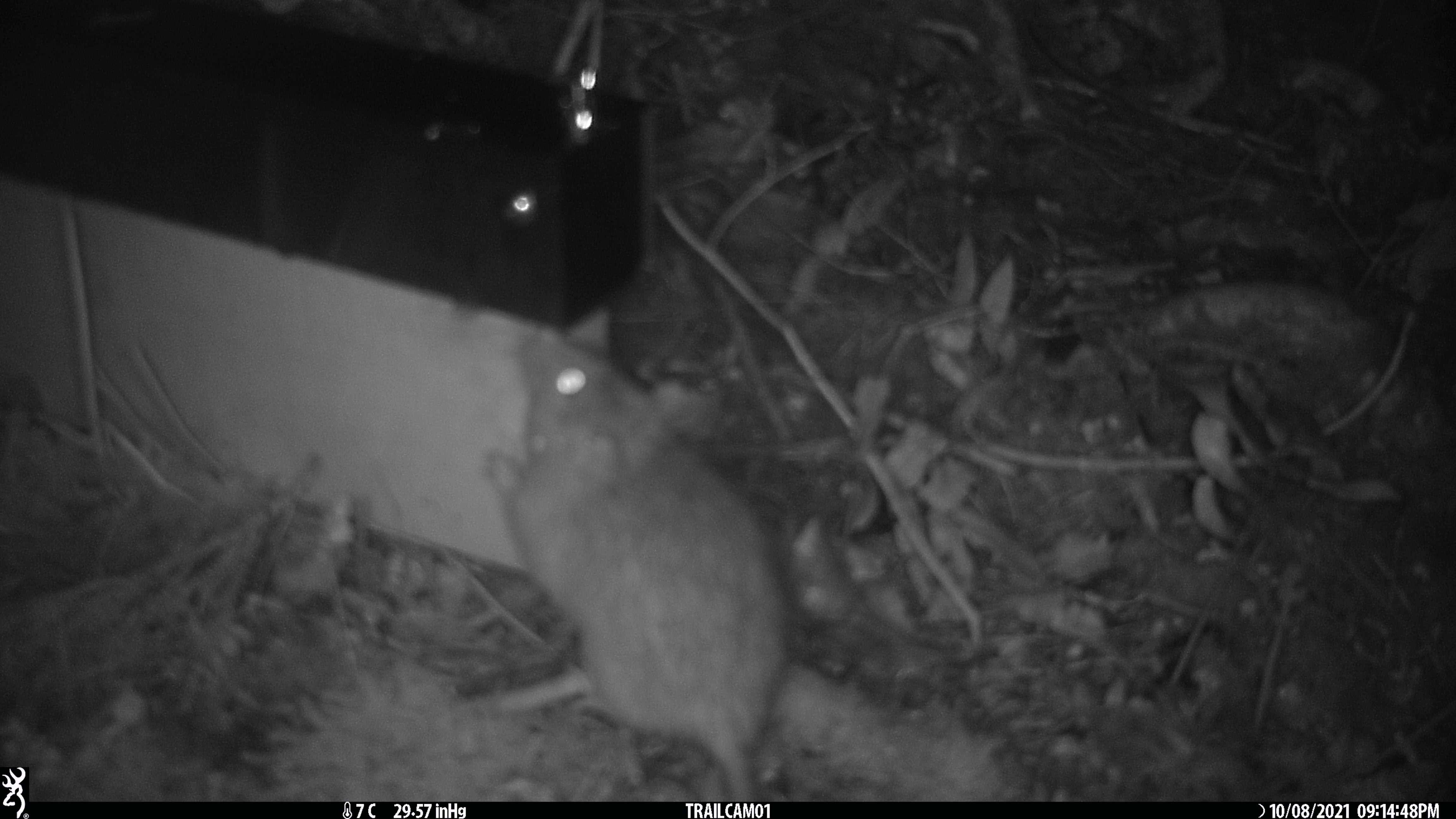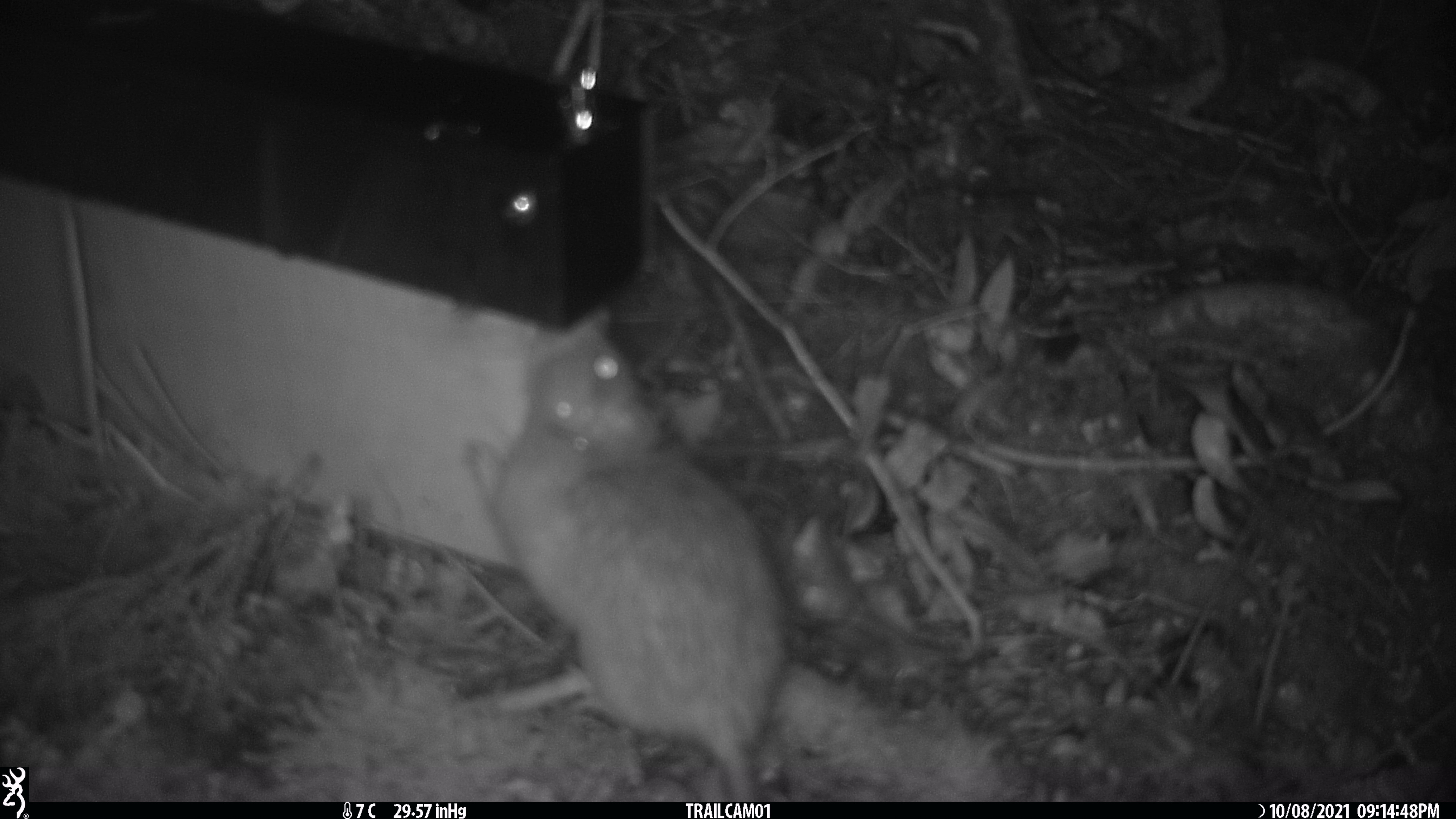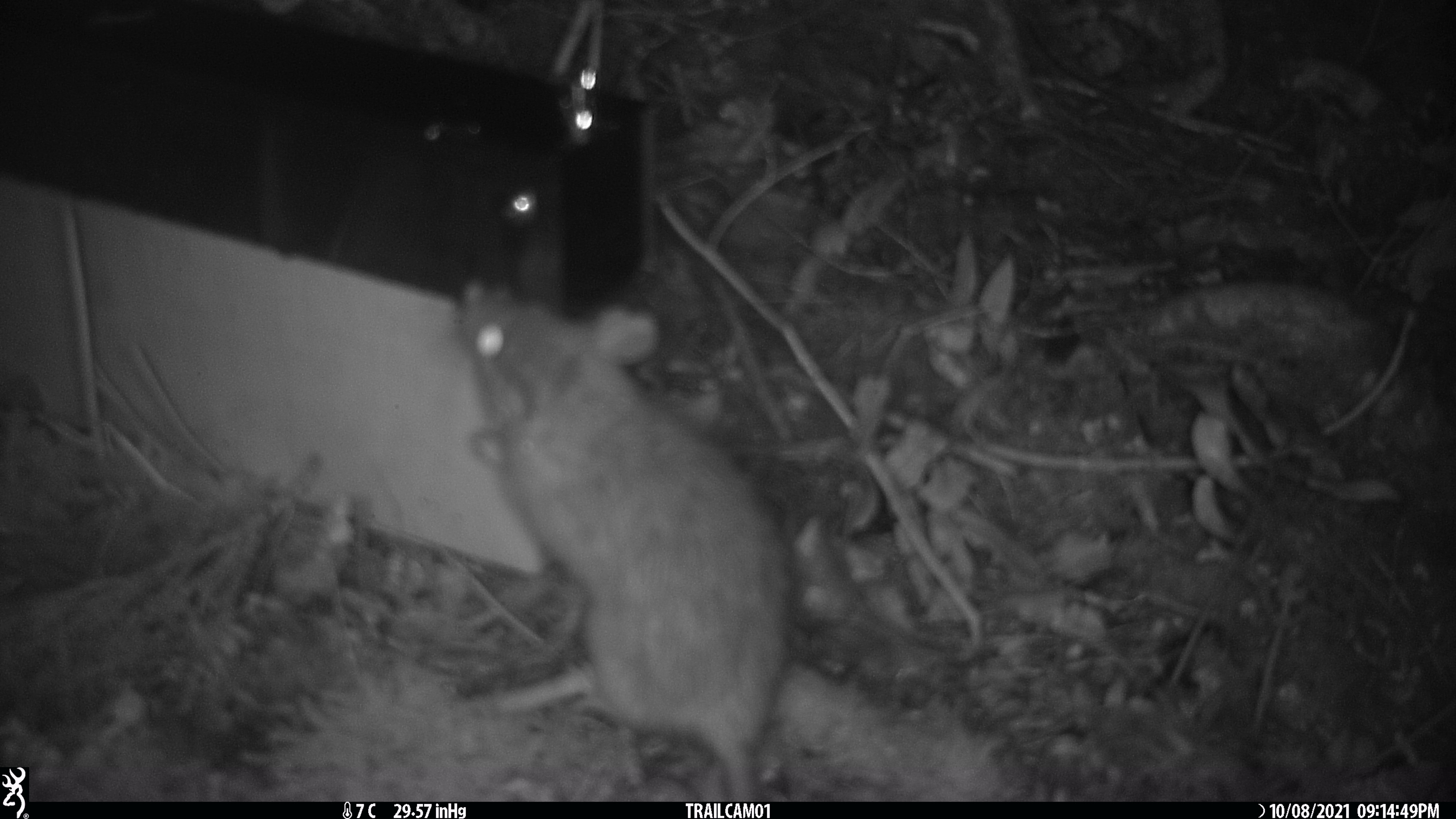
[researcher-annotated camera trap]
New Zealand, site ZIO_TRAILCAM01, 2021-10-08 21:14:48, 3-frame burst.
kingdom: Animalia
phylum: Chordata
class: Mammalia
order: Rodentia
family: Muridae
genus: Rattus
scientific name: Rattus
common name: rat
Rat (Rattus).